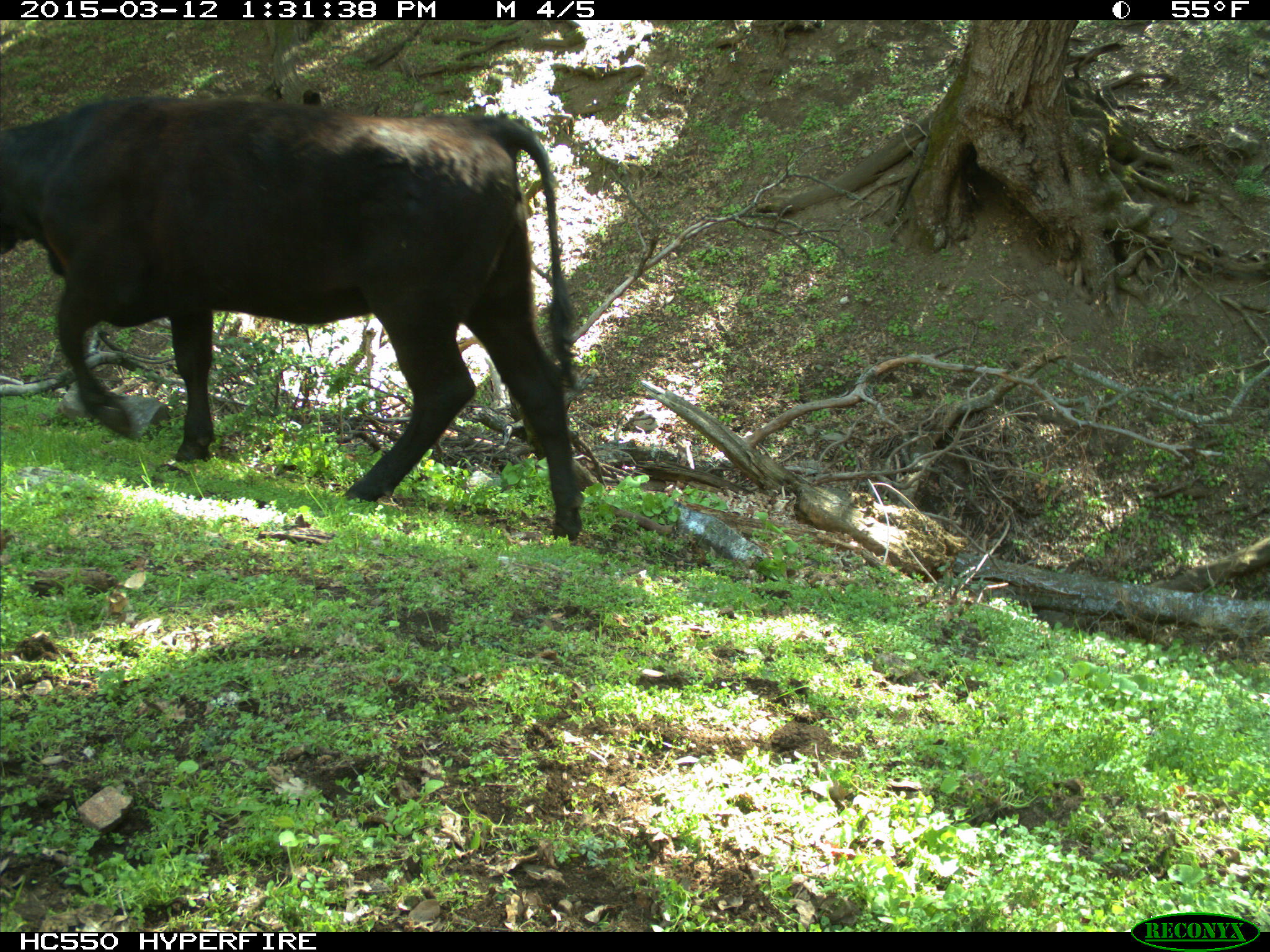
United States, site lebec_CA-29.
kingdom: Animalia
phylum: Chordata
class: Mammalia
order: Artiodactyla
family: Bovidae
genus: Bos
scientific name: Bos taurus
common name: domestic cow